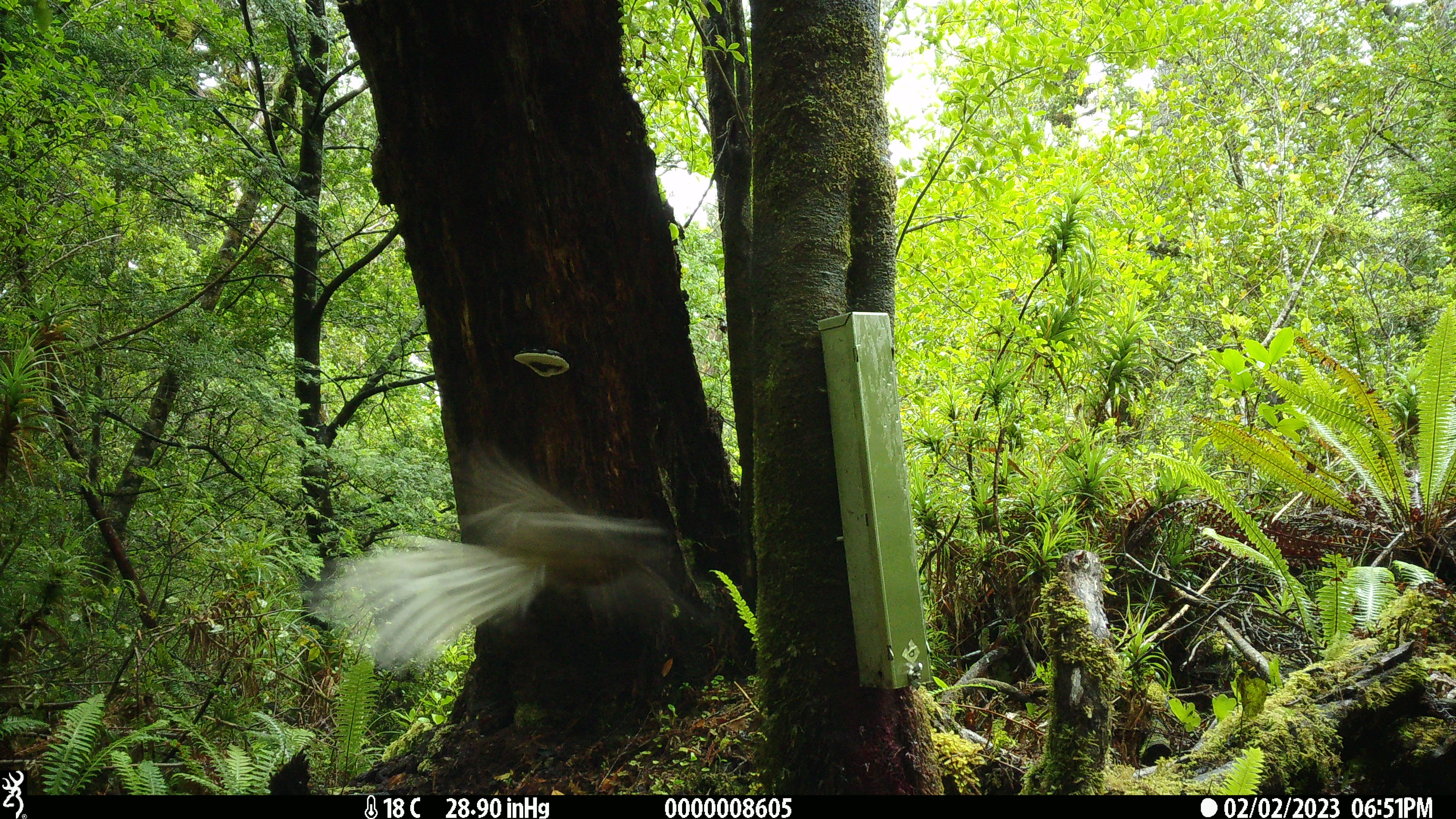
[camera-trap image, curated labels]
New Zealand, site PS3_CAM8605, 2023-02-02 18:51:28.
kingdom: Animalia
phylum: Chordata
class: Aves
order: Passeriformes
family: Rhipiduridae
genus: Rhipidura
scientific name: Rhipidura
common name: fantails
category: fantail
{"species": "fantail (fantails) (Rhipidura)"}